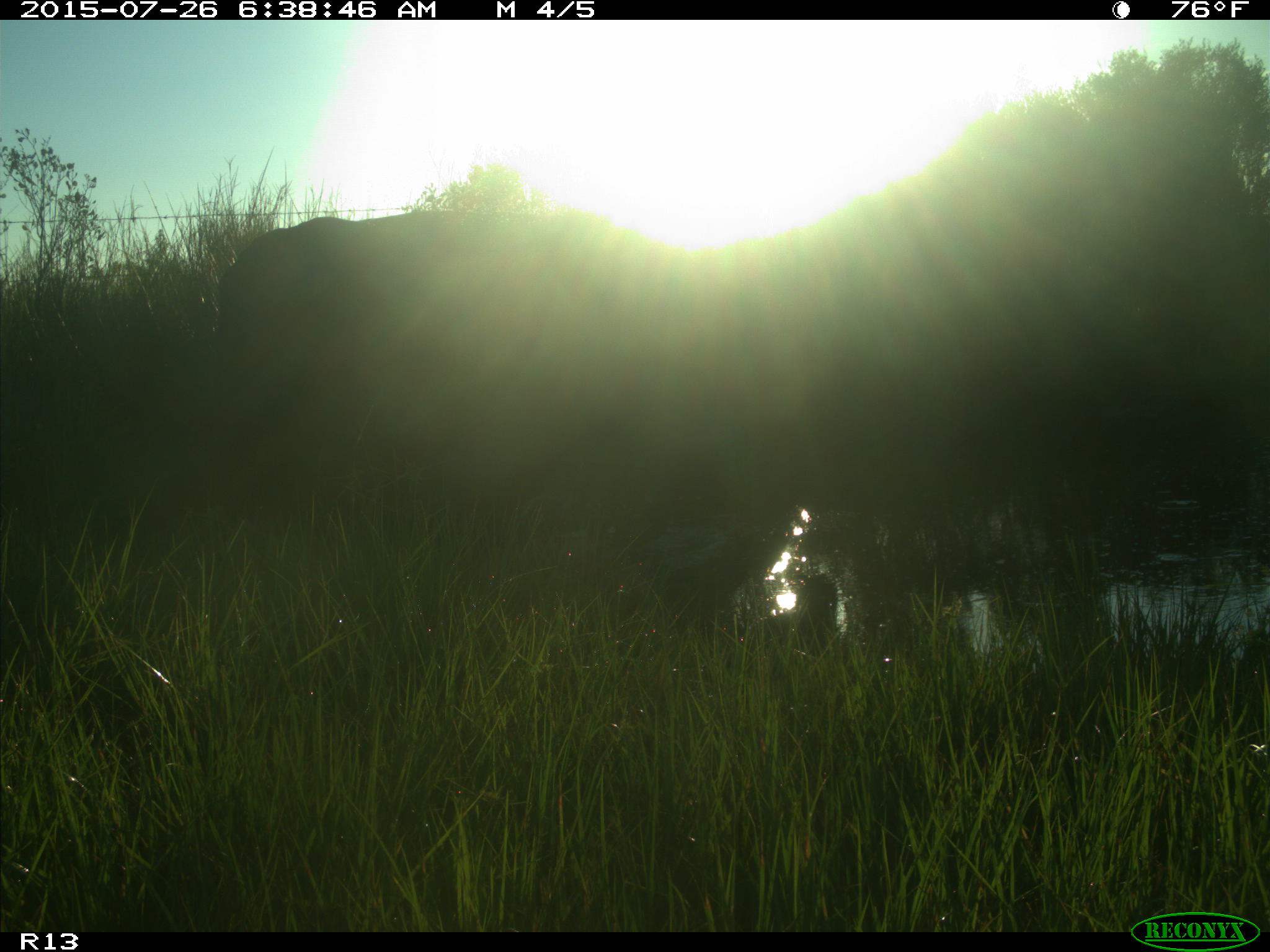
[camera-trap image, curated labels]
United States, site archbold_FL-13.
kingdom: Animalia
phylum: Chordata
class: Mammalia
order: Artiodactyla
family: Bovidae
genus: Bos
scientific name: Bos taurus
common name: domestic cow